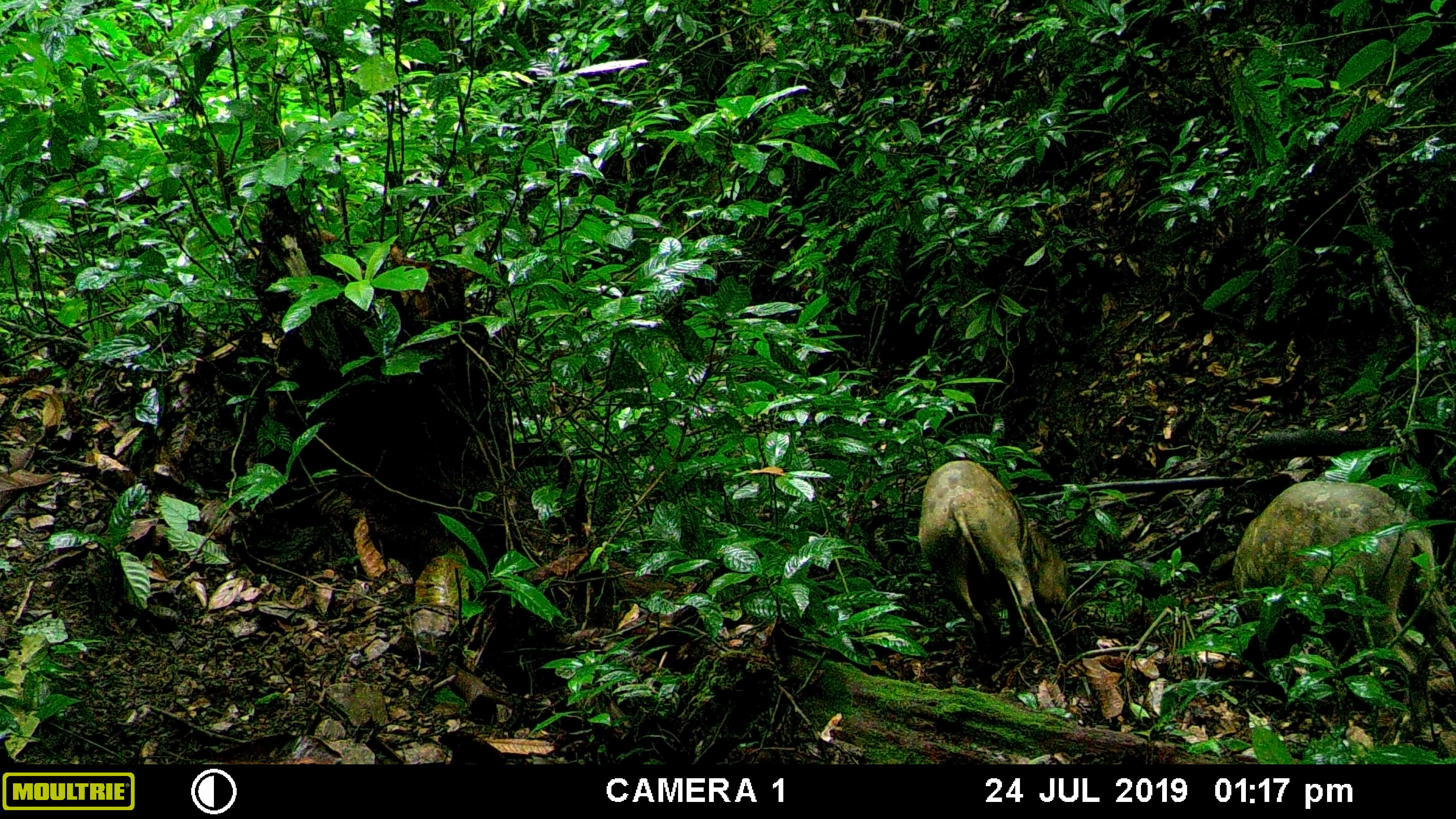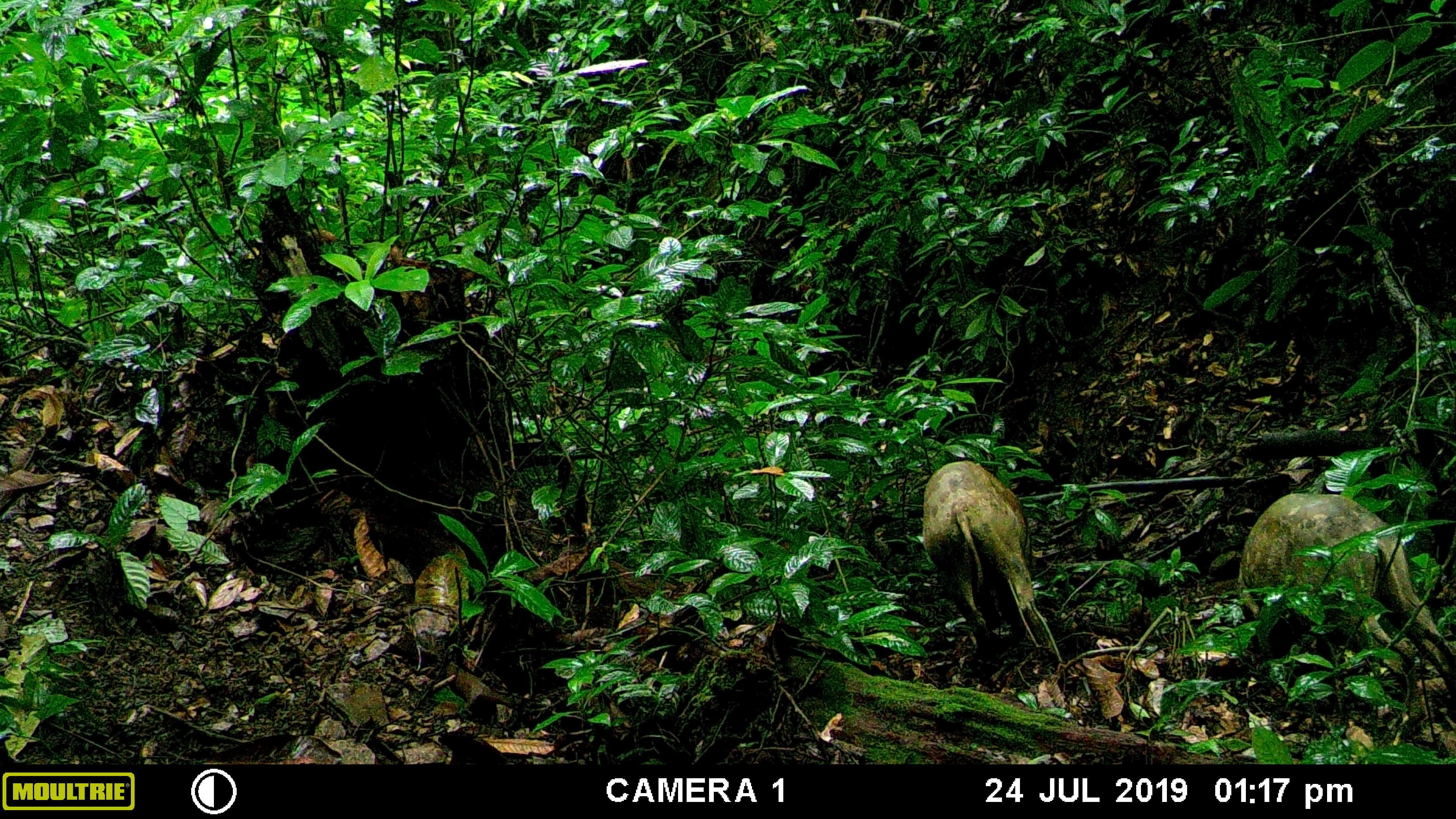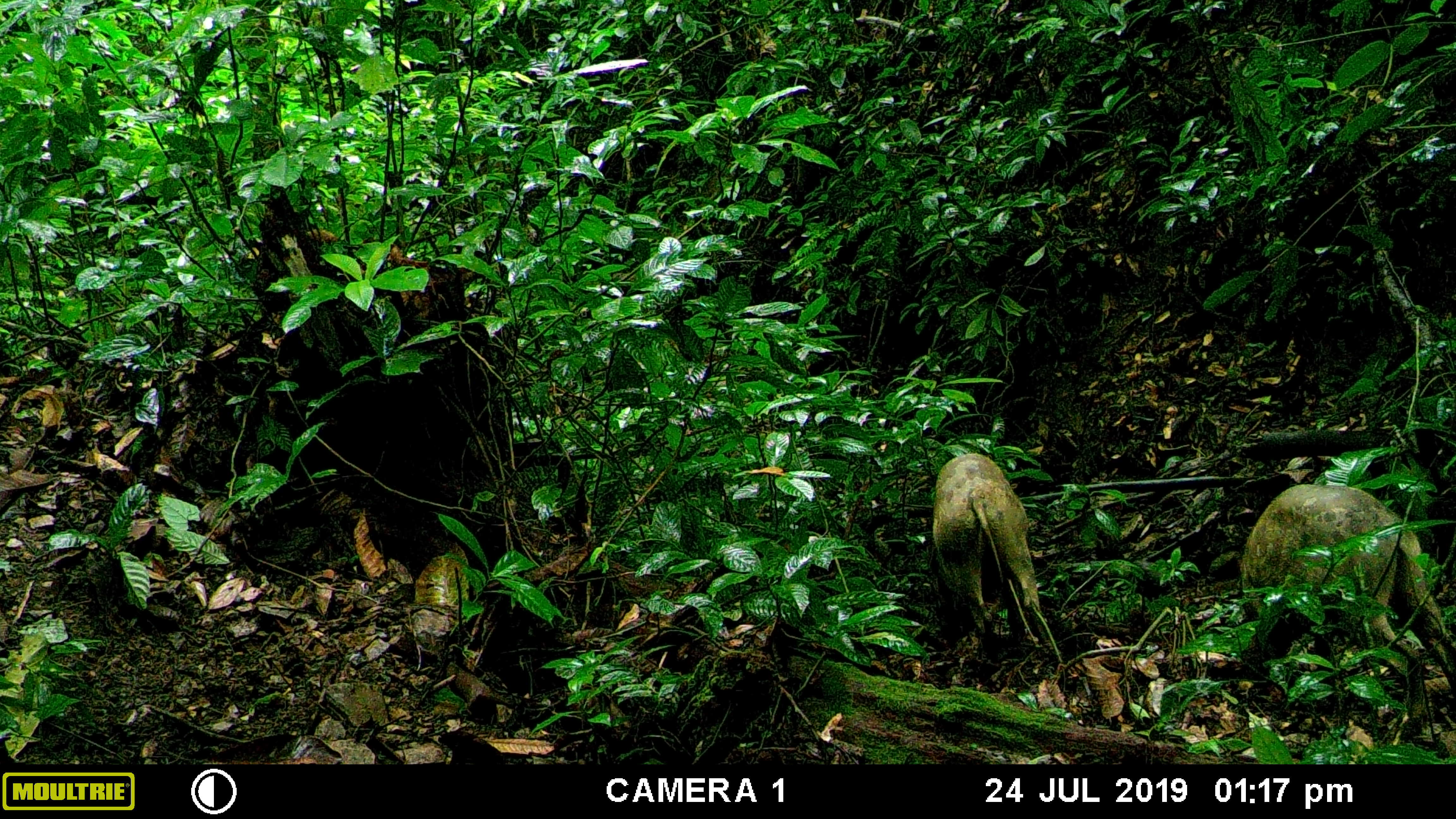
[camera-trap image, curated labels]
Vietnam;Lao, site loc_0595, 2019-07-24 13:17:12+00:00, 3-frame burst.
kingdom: Animalia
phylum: Chordata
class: Mammalia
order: Artiodactyla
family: Suidae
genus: Sus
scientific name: Sus scrofa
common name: eurasian wild pig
Eurasian wild pig (Sus scrofa). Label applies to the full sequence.